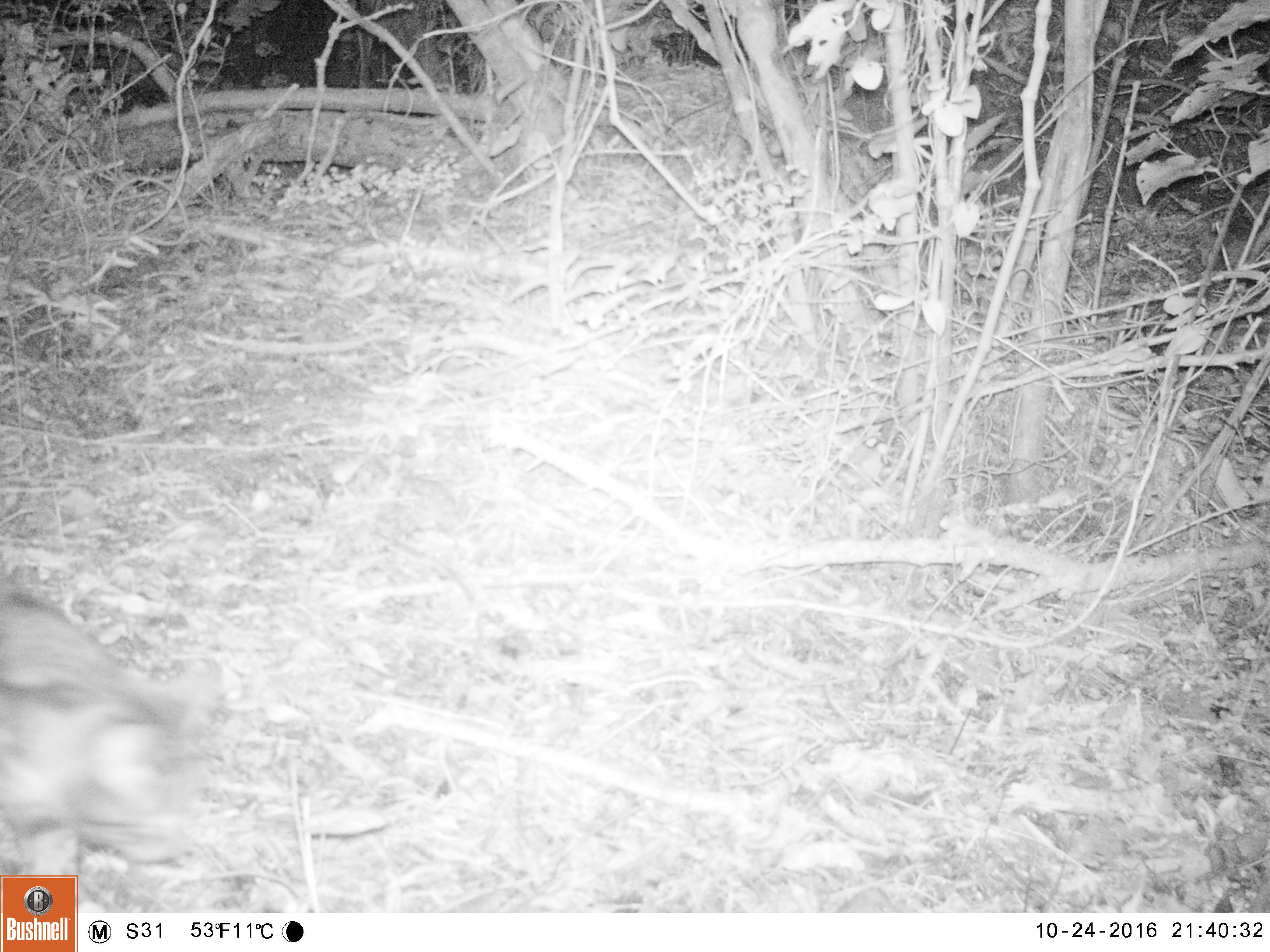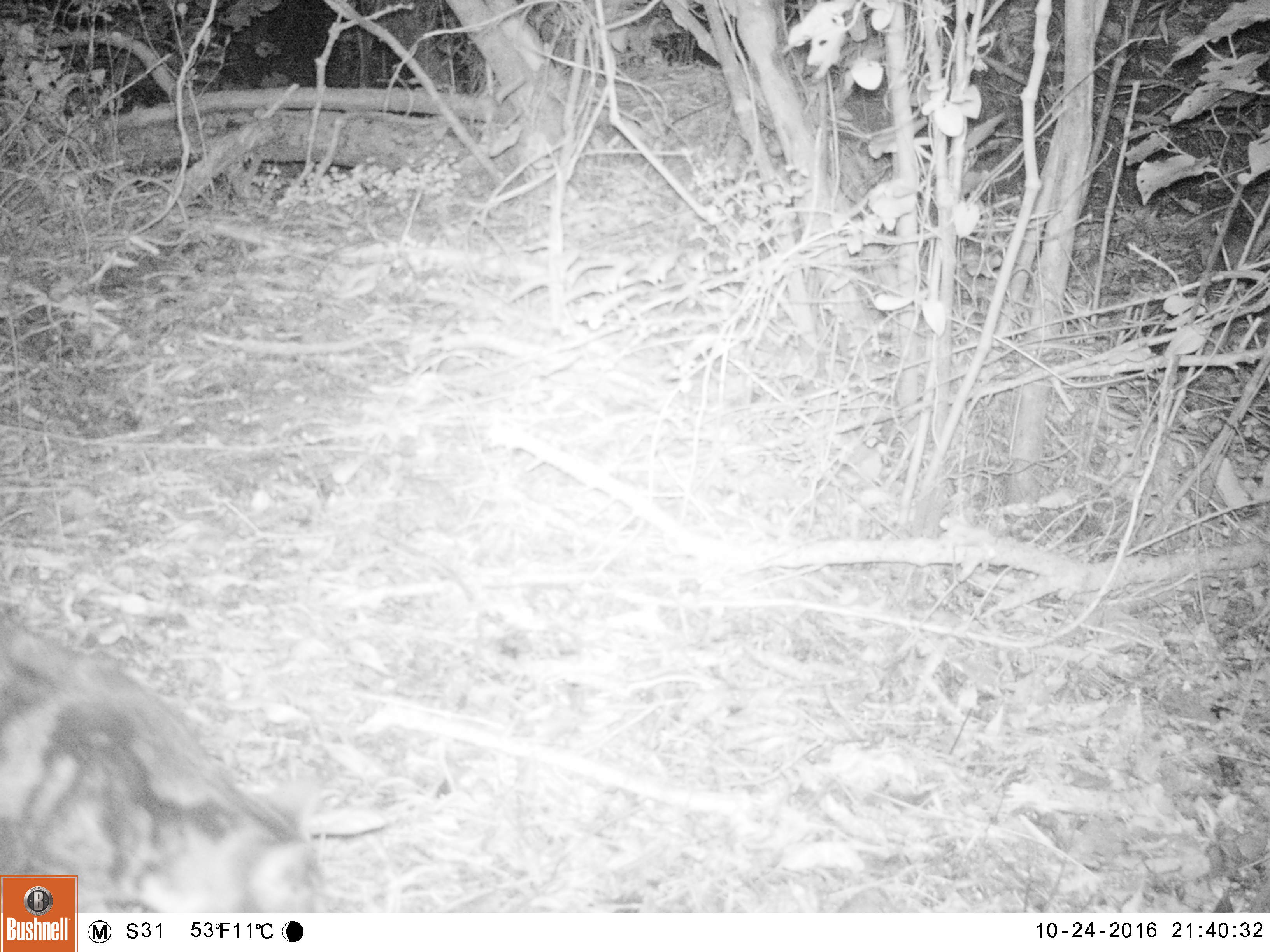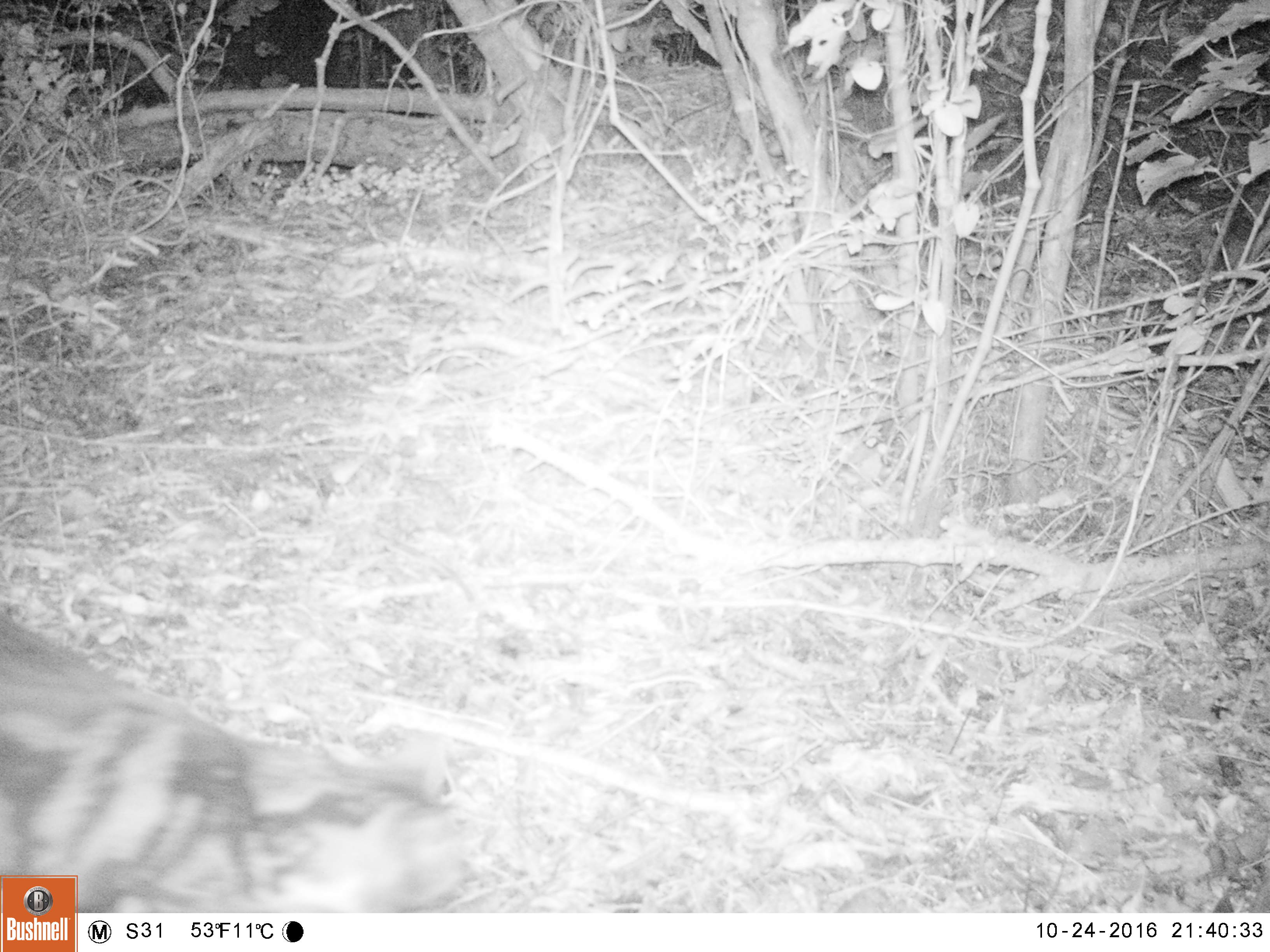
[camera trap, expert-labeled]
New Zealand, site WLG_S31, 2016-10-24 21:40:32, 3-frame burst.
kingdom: Animalia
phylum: Chordata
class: Mammalia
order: Carnivora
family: Felidae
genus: Felis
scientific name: Felis catus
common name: domestic cat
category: cat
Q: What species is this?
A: Cat (domestic cat) (Felis catus).